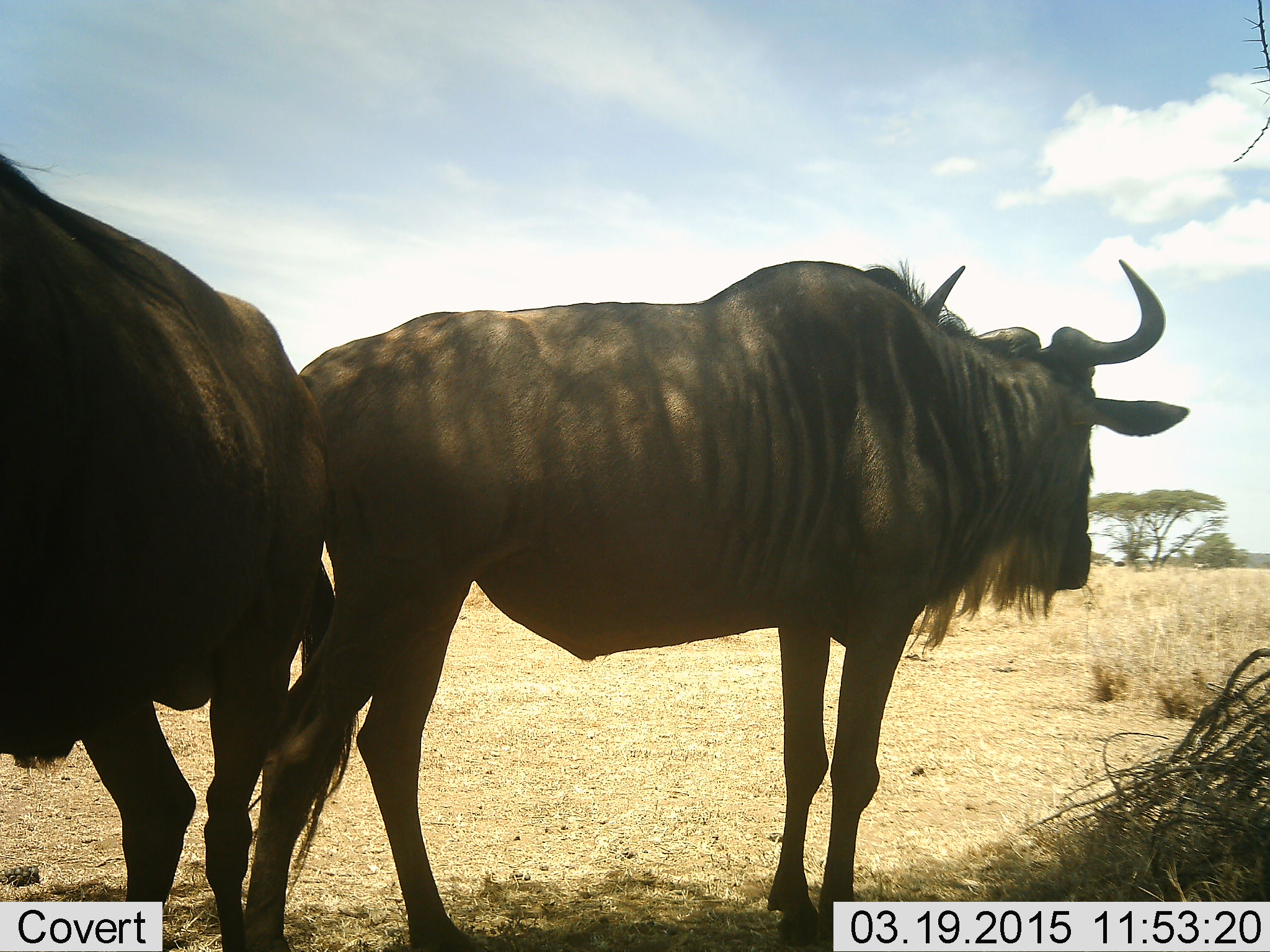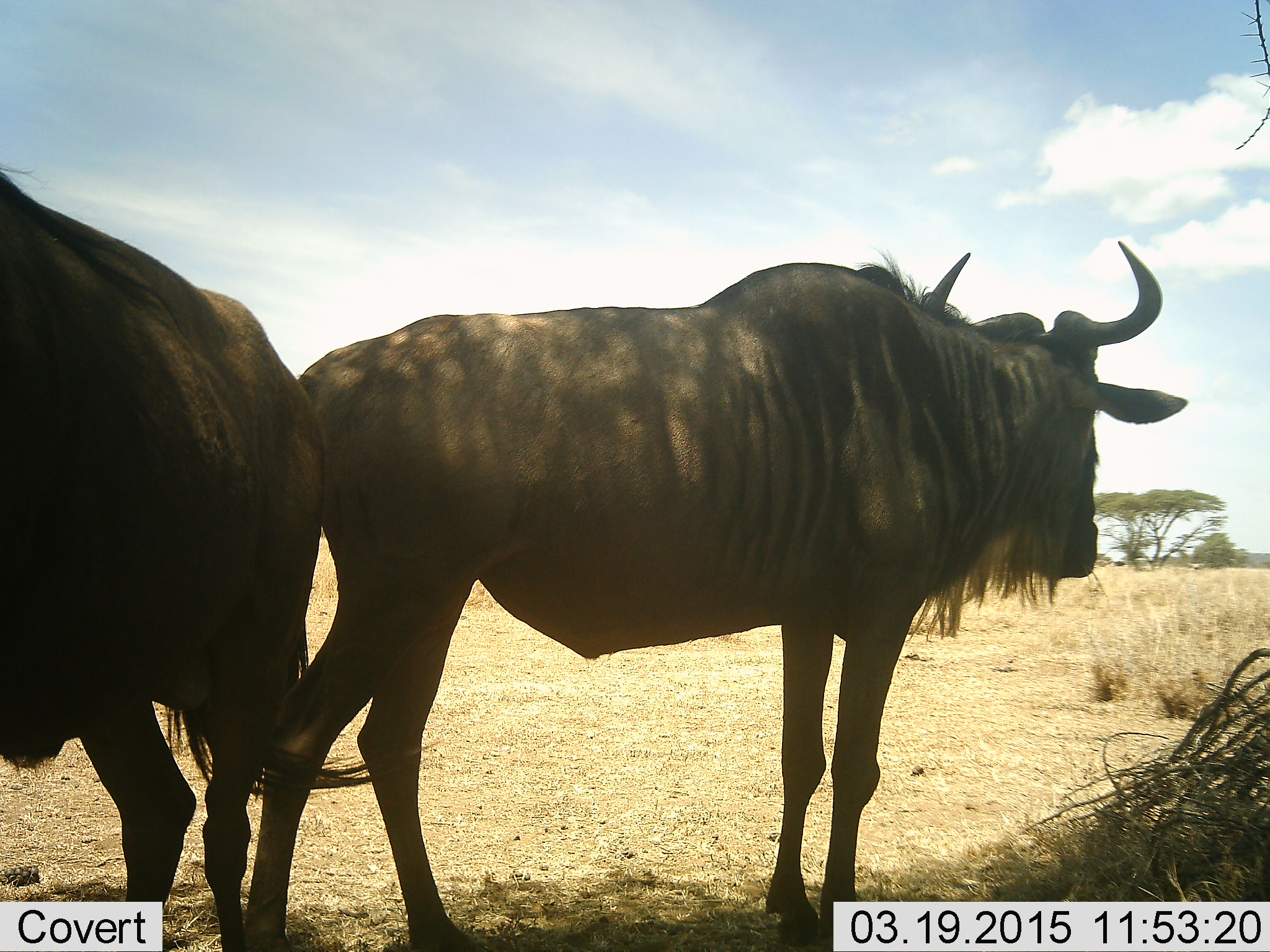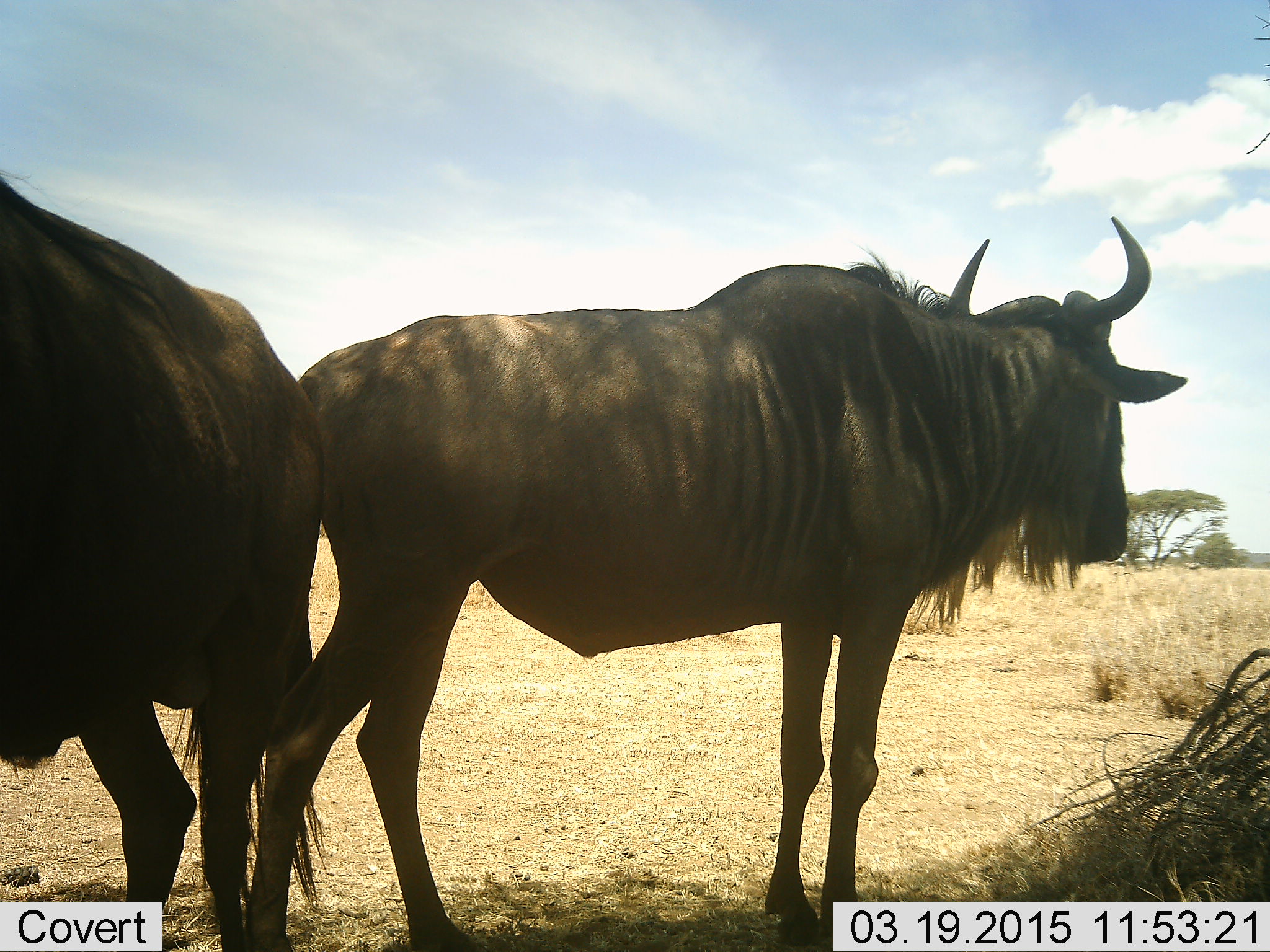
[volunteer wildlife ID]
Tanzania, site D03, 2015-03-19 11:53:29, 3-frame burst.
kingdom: Animalia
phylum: Chordata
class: Mammalia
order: Artiodactyla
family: Bovidae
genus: Connochaetes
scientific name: Connochaetes taurinus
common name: blue wildebeest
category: wildebeest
Wildebeest (blue wildebeest) (Connochaetes taurinus), count 2. Behavior (volunteer vote fractions): standing 100%, resting 10%, moving 0%, interacting 0%. Young present (vote fraction): 0%. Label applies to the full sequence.